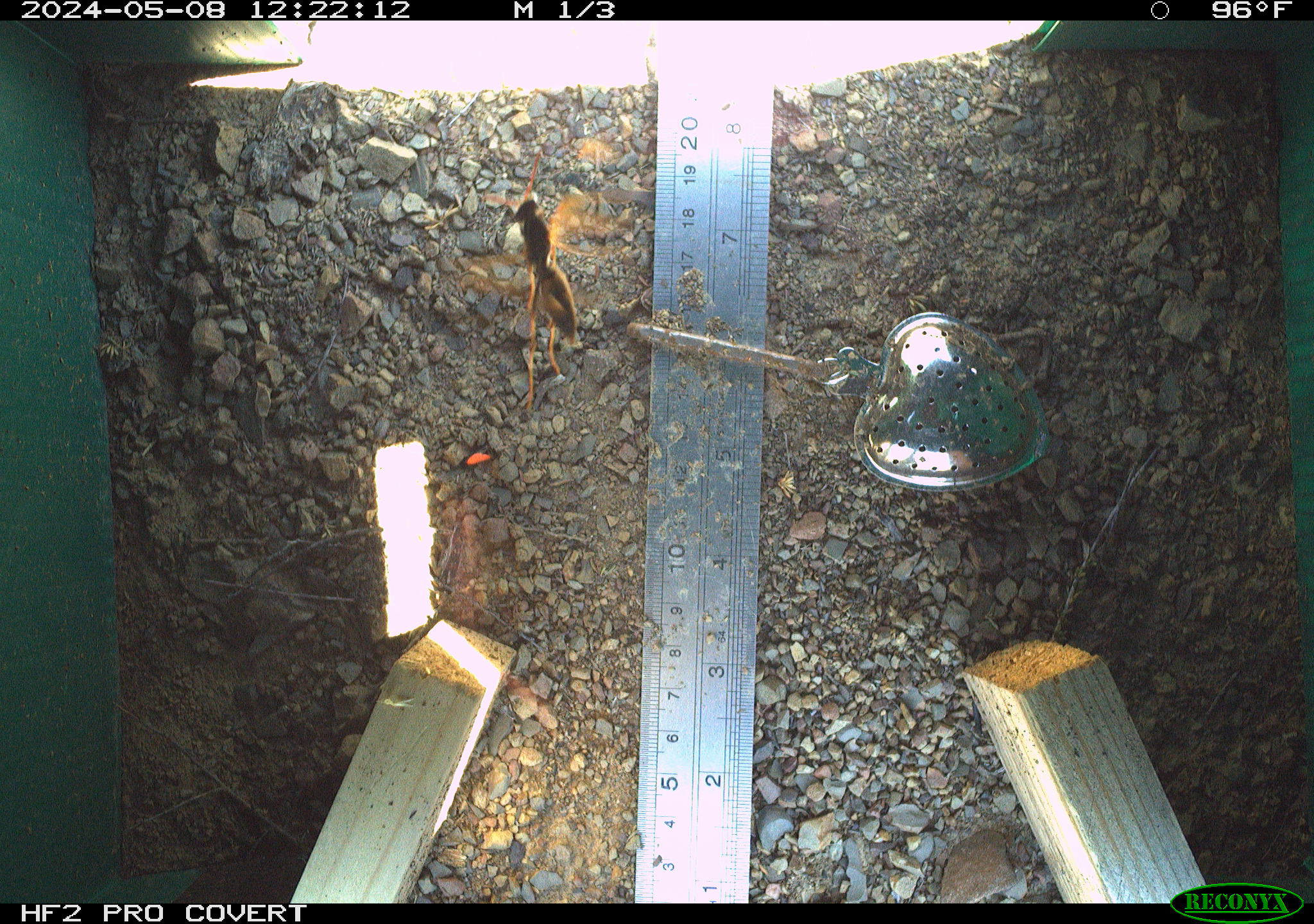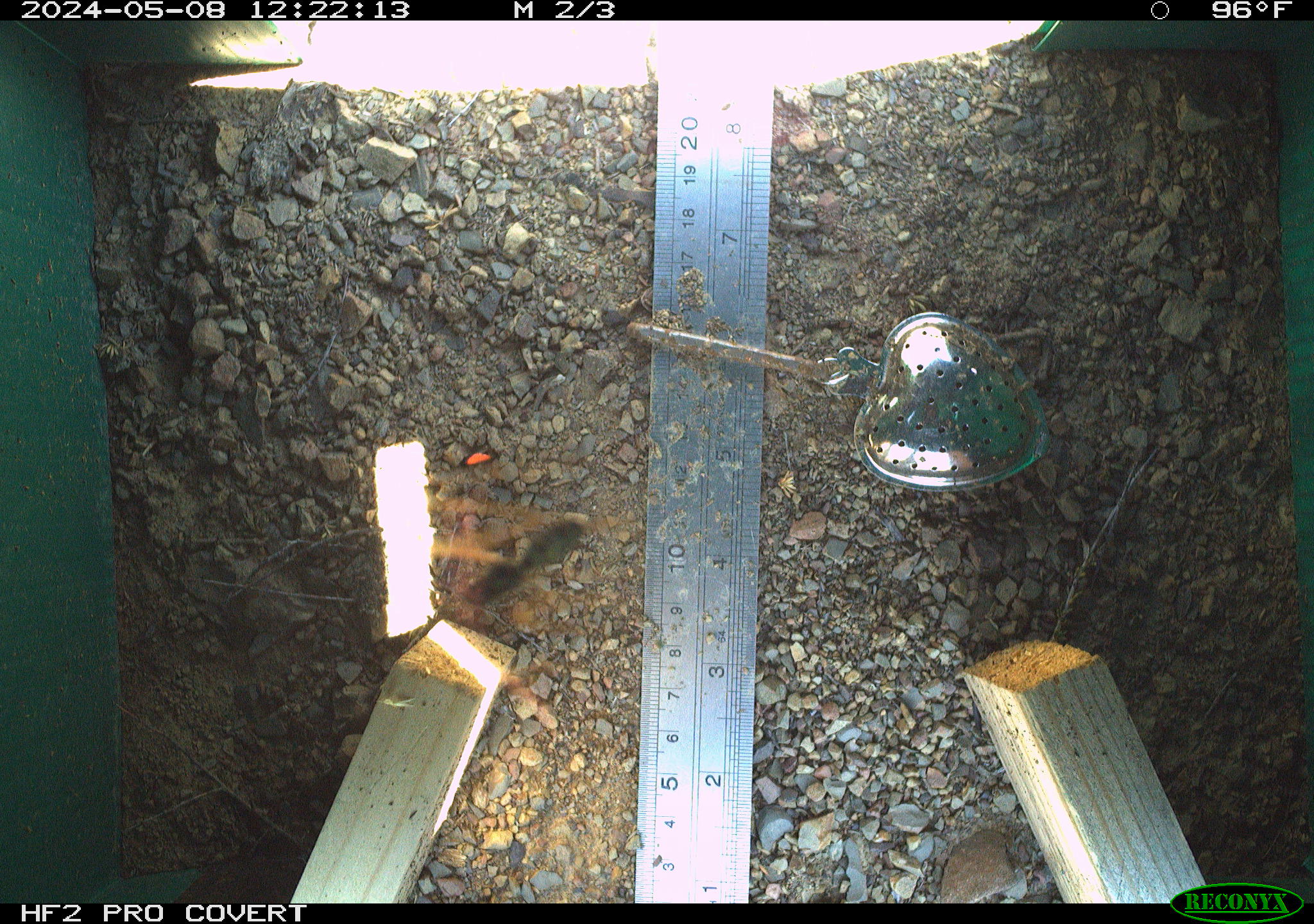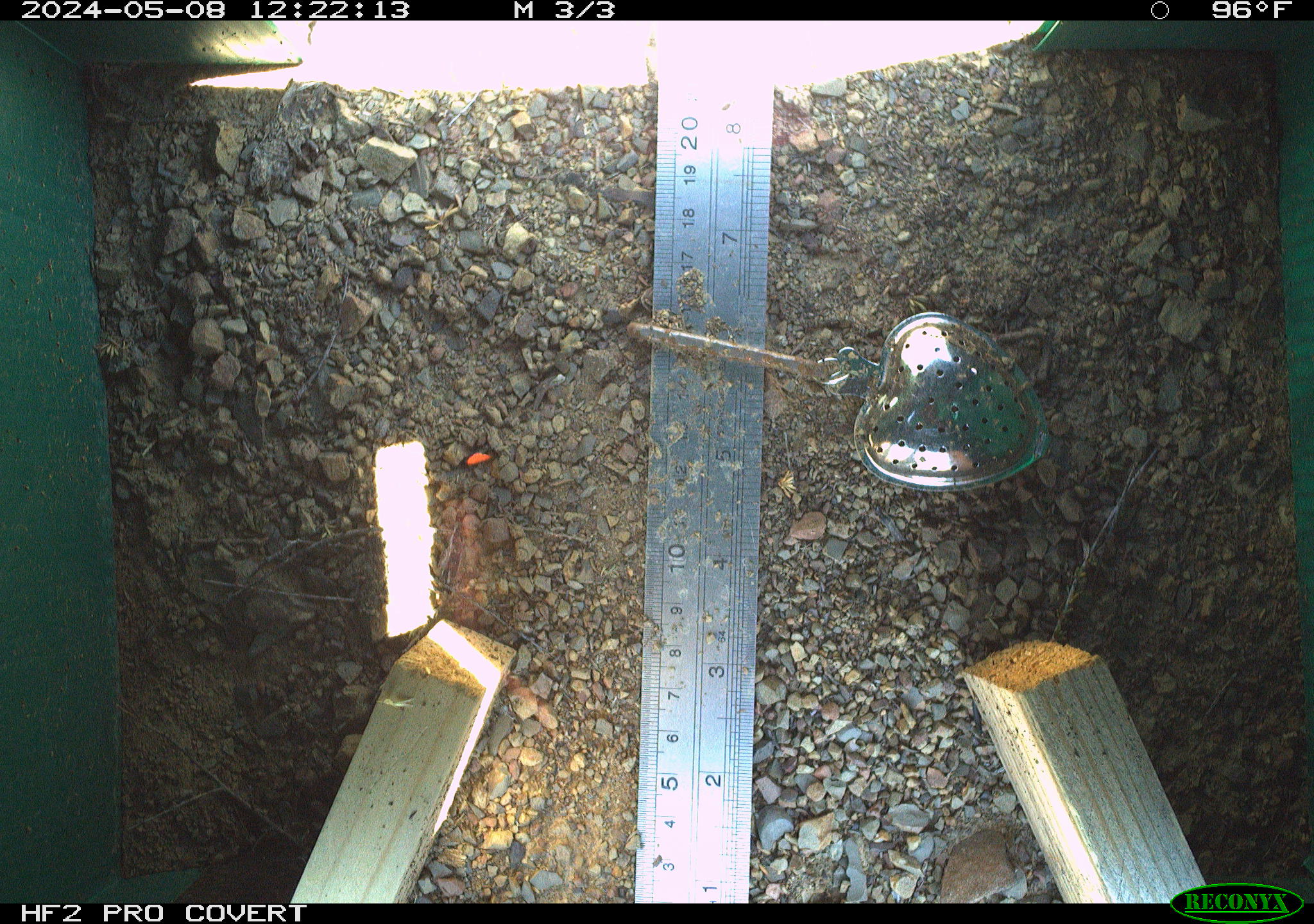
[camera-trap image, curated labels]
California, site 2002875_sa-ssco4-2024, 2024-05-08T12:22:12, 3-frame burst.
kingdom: Animalia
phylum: Arthropoda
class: Insecta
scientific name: Insecta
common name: insect